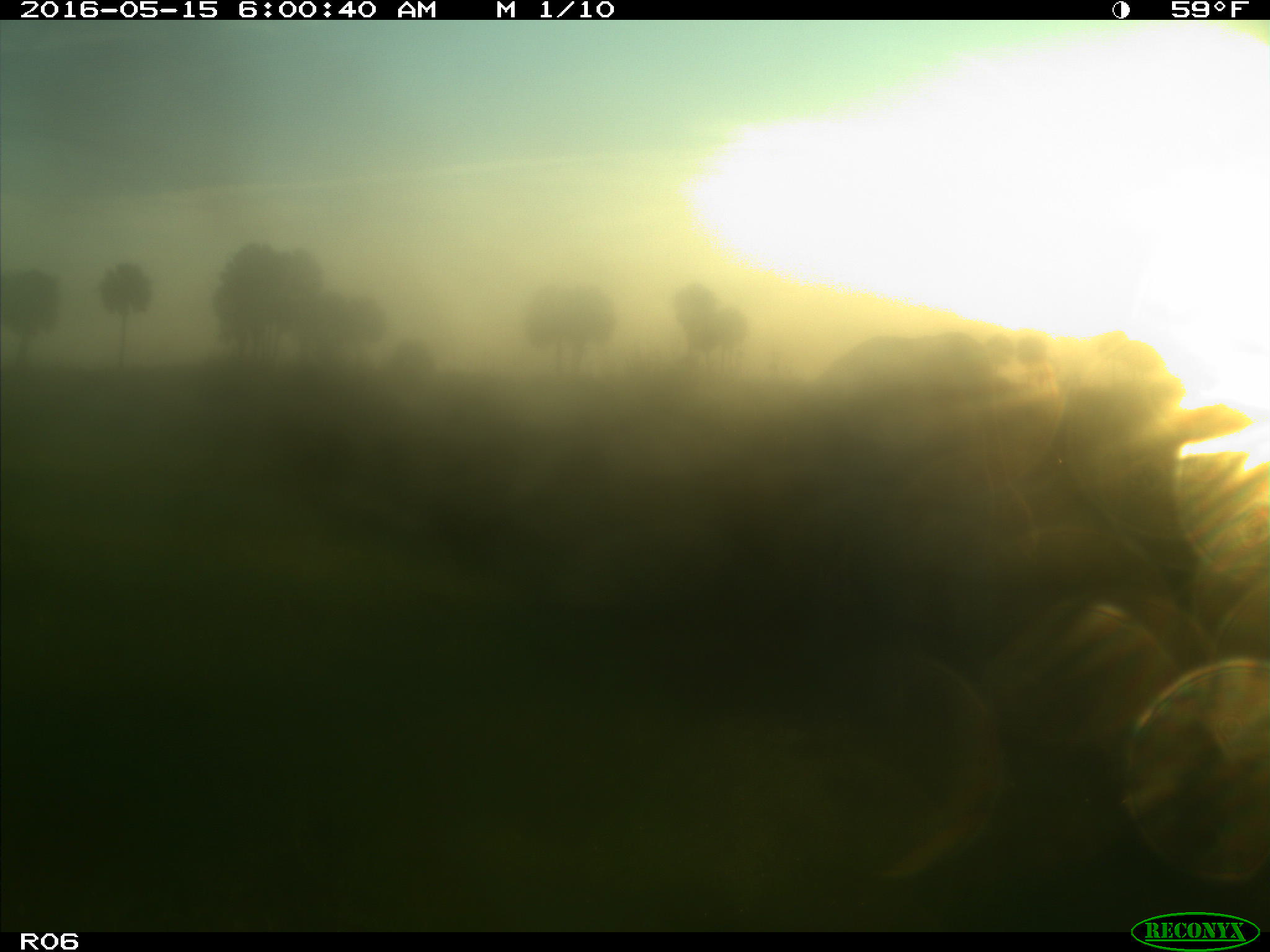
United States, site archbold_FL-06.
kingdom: Animalia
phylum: Chordata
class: Mammalia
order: Artiodactyla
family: Bovidae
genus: Bos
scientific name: Bos taurus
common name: domestic cow